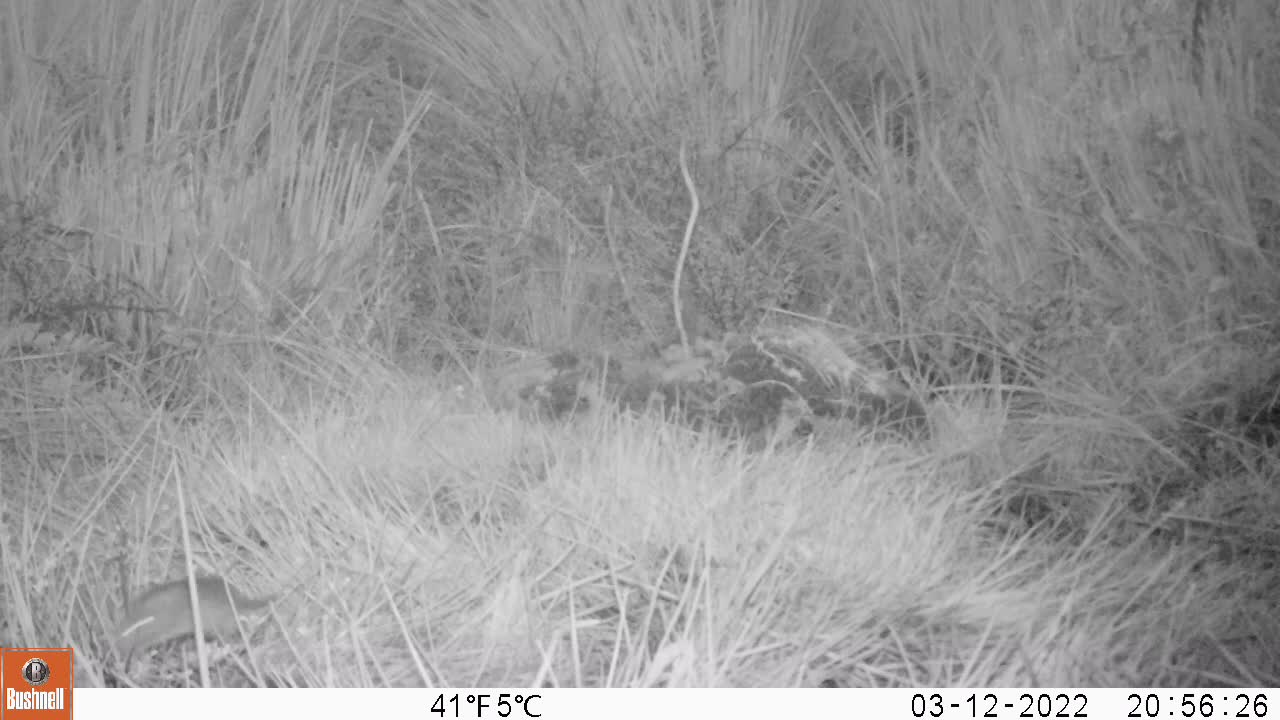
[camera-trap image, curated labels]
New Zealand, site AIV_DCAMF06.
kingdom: Animalia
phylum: Chordata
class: Mammalia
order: Rodentia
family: Muridae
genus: Mus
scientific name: Mus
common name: mouse